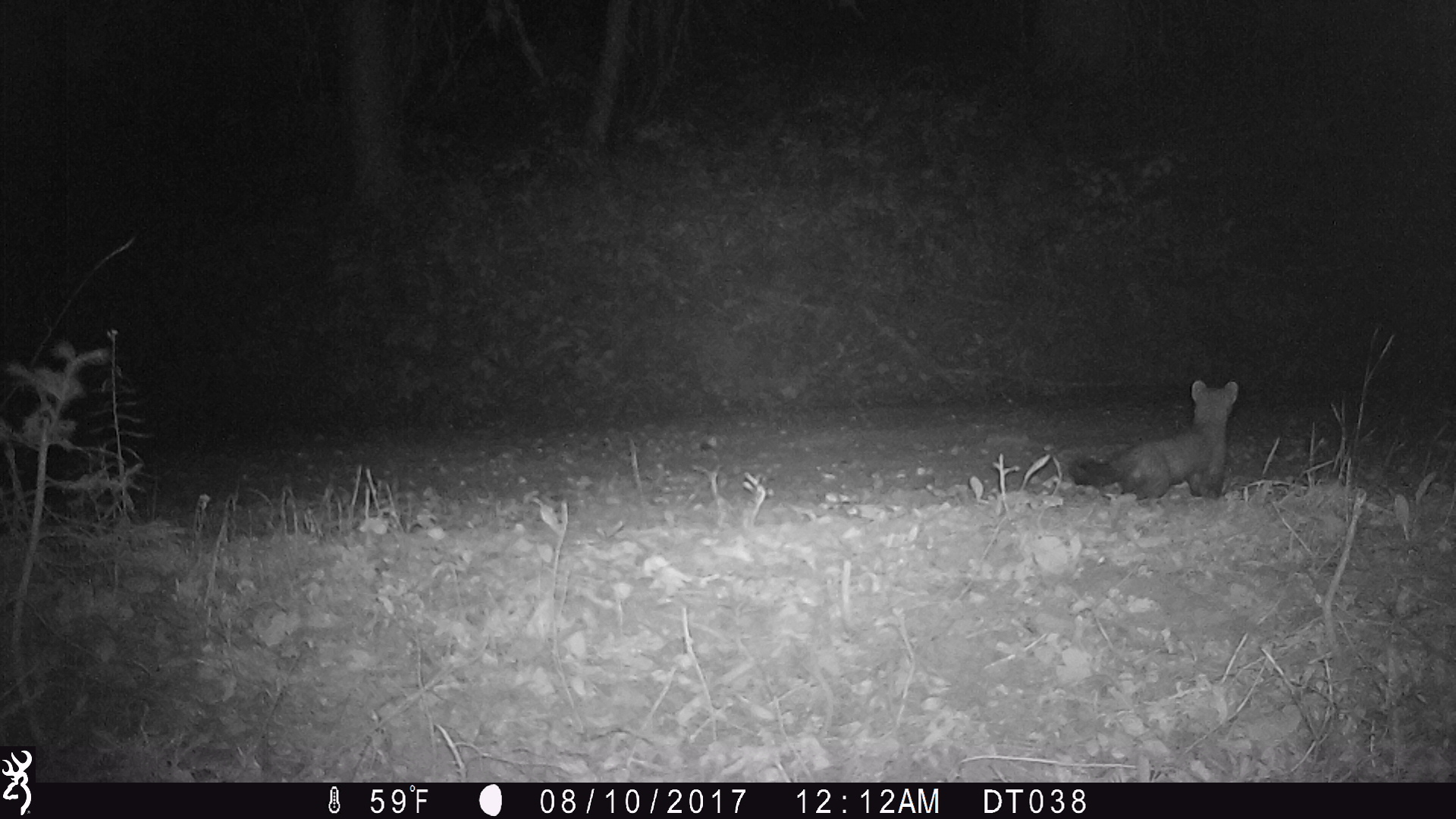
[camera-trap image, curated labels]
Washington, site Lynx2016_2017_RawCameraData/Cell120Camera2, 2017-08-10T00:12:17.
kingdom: Animalia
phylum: Chordata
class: Mammalia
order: Carnivora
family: Mustelidae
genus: Martes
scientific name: Martes americana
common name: american marten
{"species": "Martes americana (american marten)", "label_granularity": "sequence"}